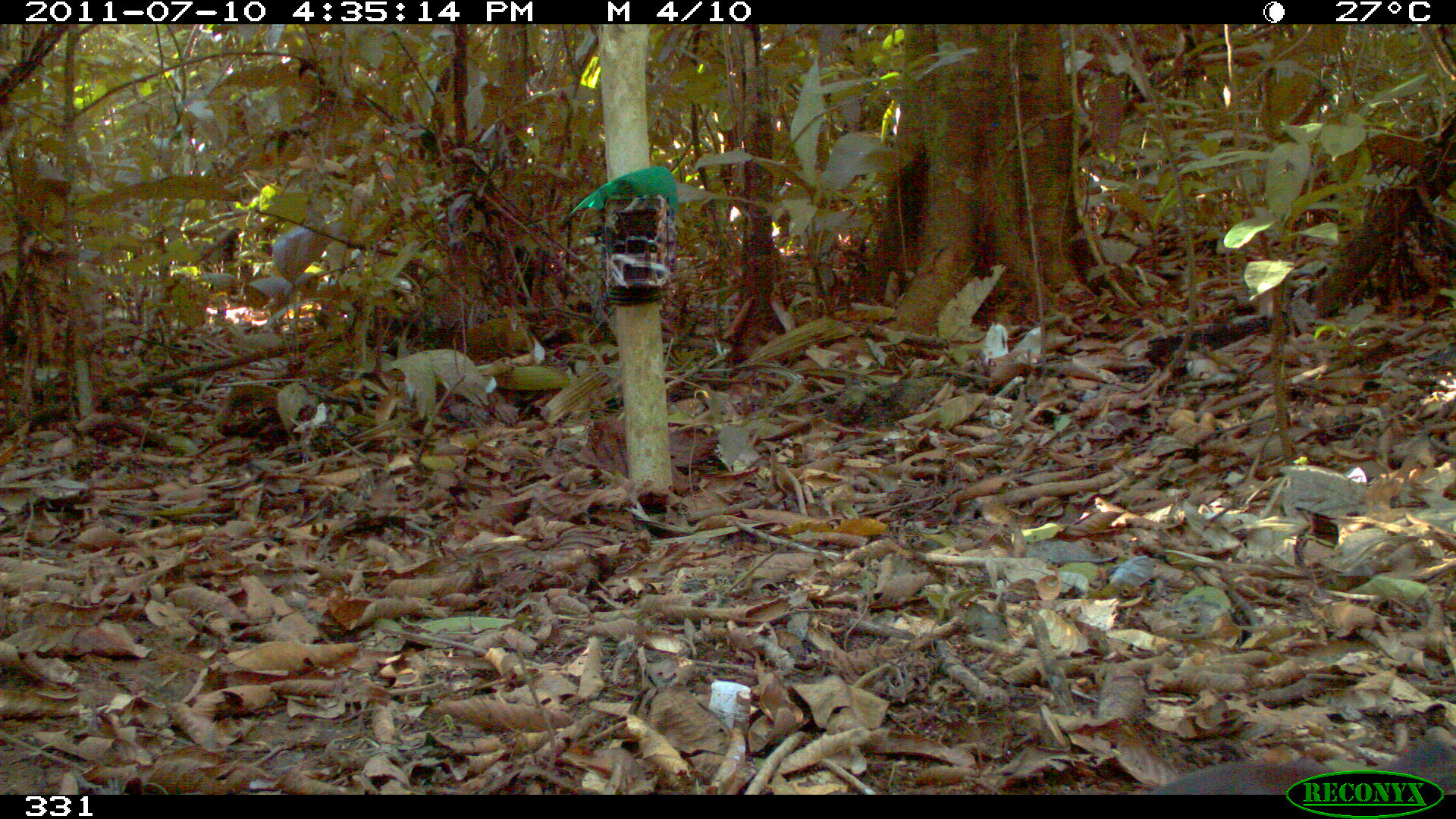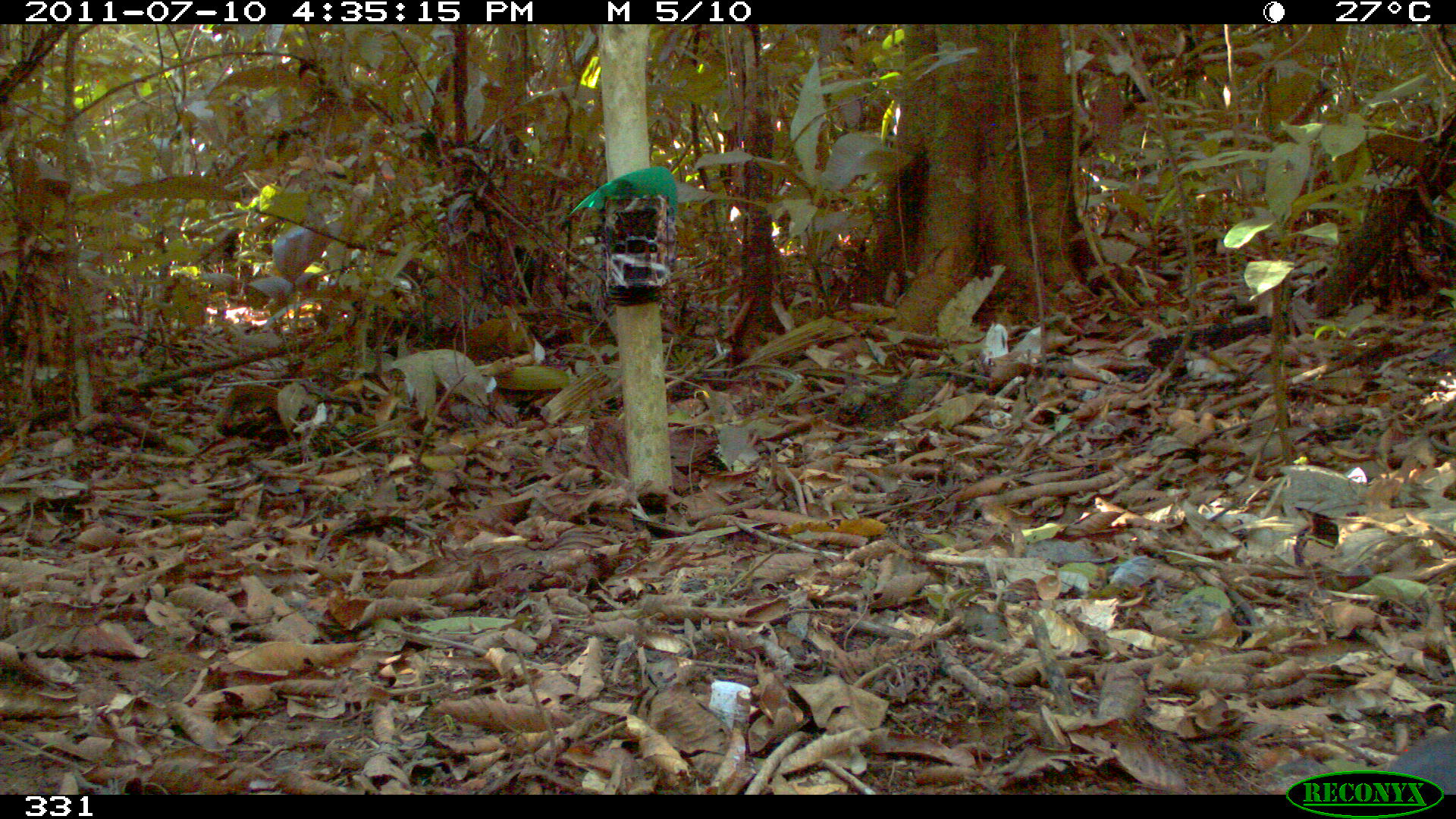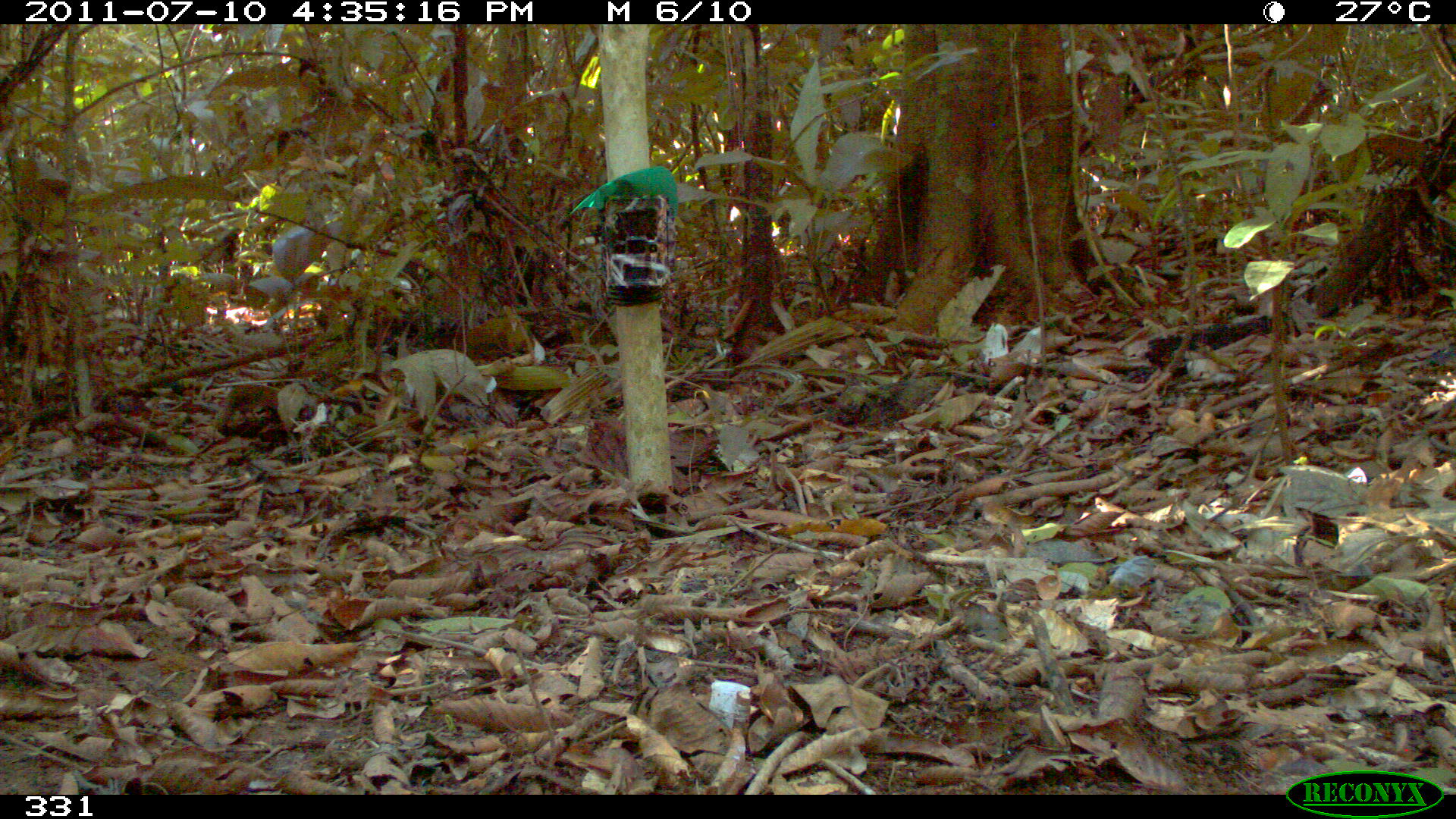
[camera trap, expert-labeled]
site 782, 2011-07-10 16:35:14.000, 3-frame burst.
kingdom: Animalia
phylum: Chordata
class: Aves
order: Galliformes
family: Phasianidae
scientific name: Phasianidae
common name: quails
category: quail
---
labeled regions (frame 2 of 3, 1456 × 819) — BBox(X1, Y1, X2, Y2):
quail: BBox(1388, 733, 1456, 795)